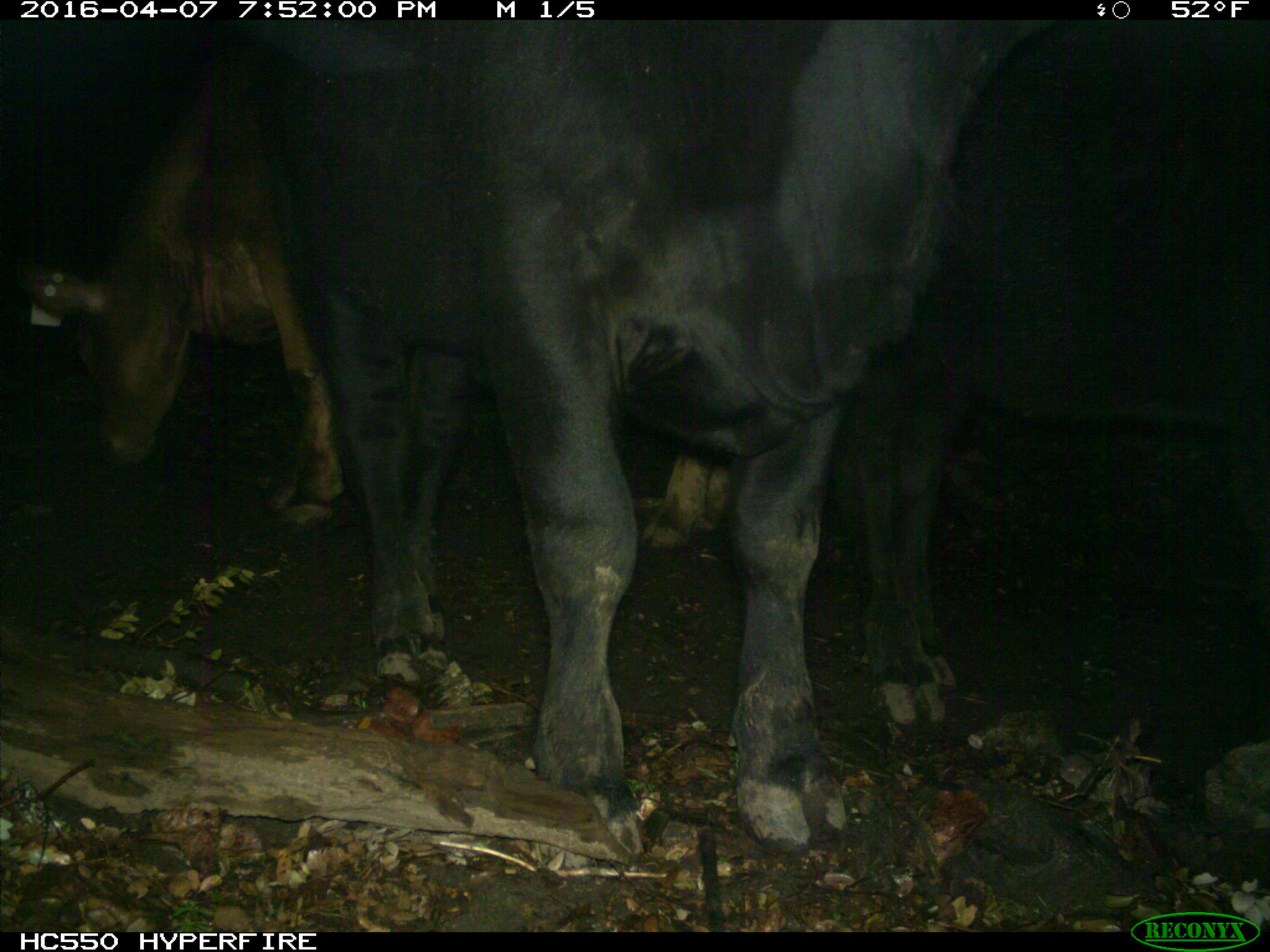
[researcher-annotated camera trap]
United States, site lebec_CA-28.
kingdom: Animalia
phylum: Chordata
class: Mammalia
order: Artiodactyla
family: Bovidae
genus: Bos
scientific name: Bos taurus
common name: domestic cow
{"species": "Bos taurus (domestic cow)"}